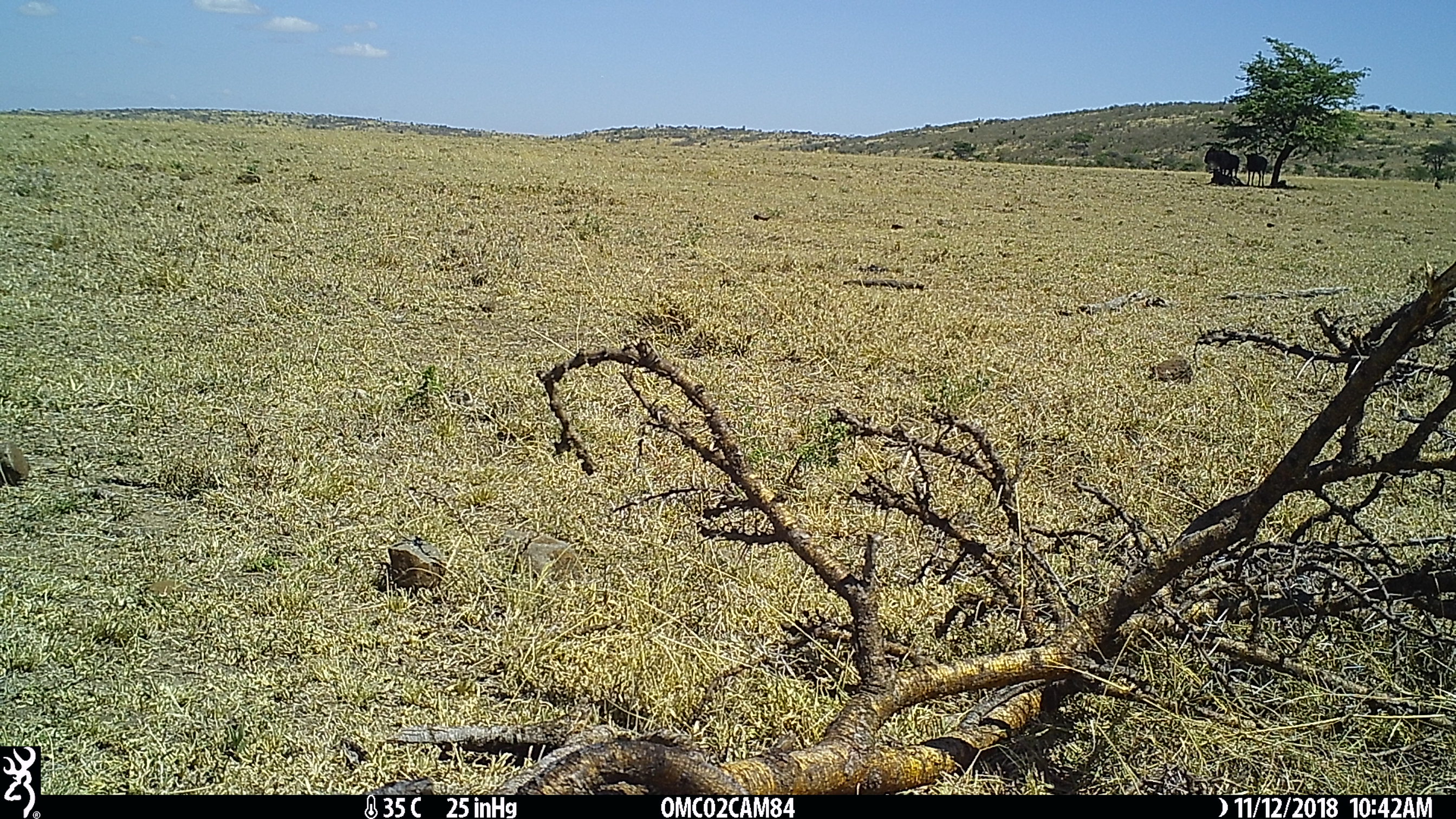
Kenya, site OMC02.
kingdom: Animalia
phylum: Chordata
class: Mammalia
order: Artiodactyla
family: Bovidae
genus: Connochaetes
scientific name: Connochaetes taurinus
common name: blue wildebeest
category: wildebeest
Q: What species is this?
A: Wildebeest (blue wildebeest) (Connochaetes taurinus).